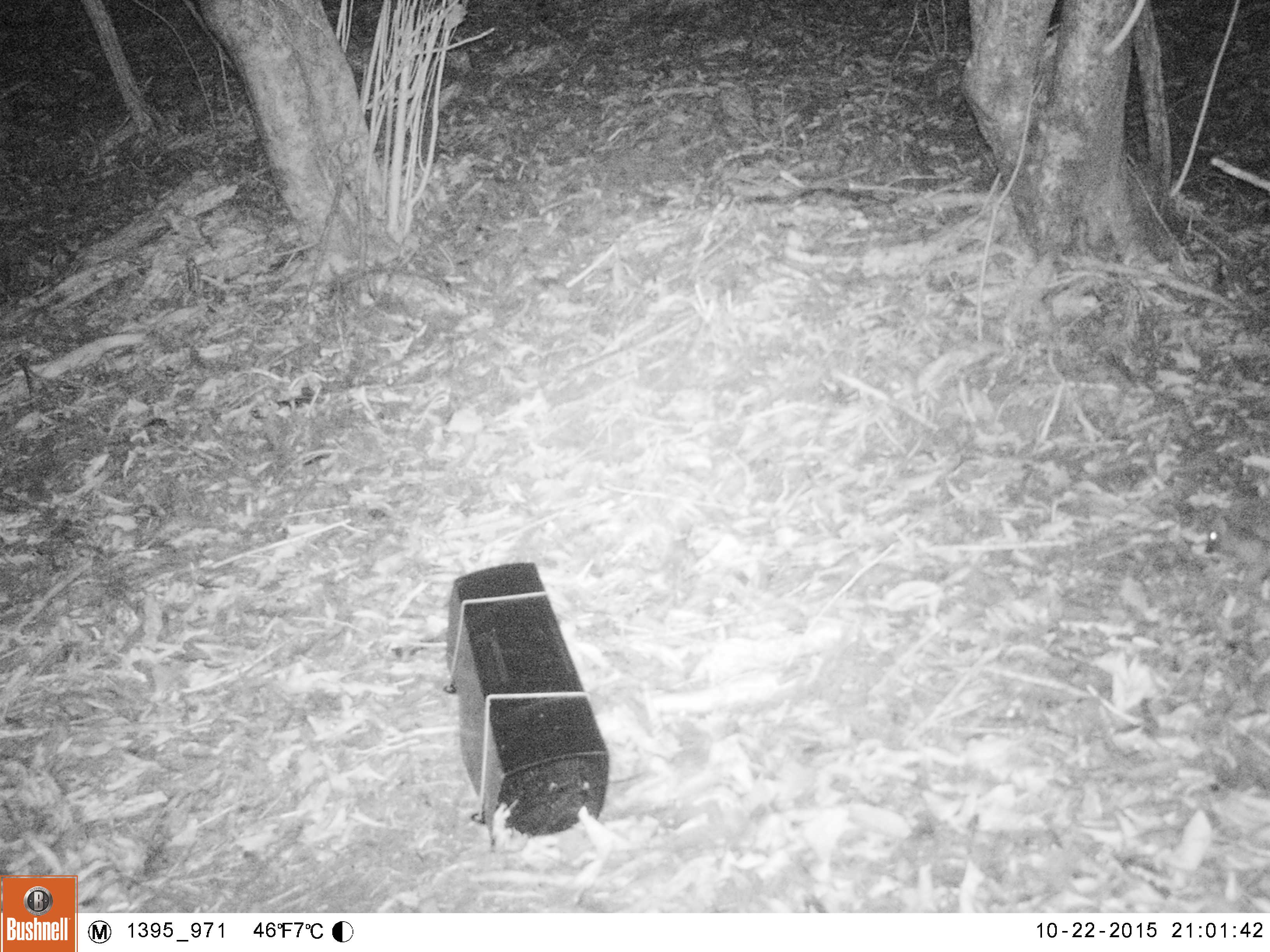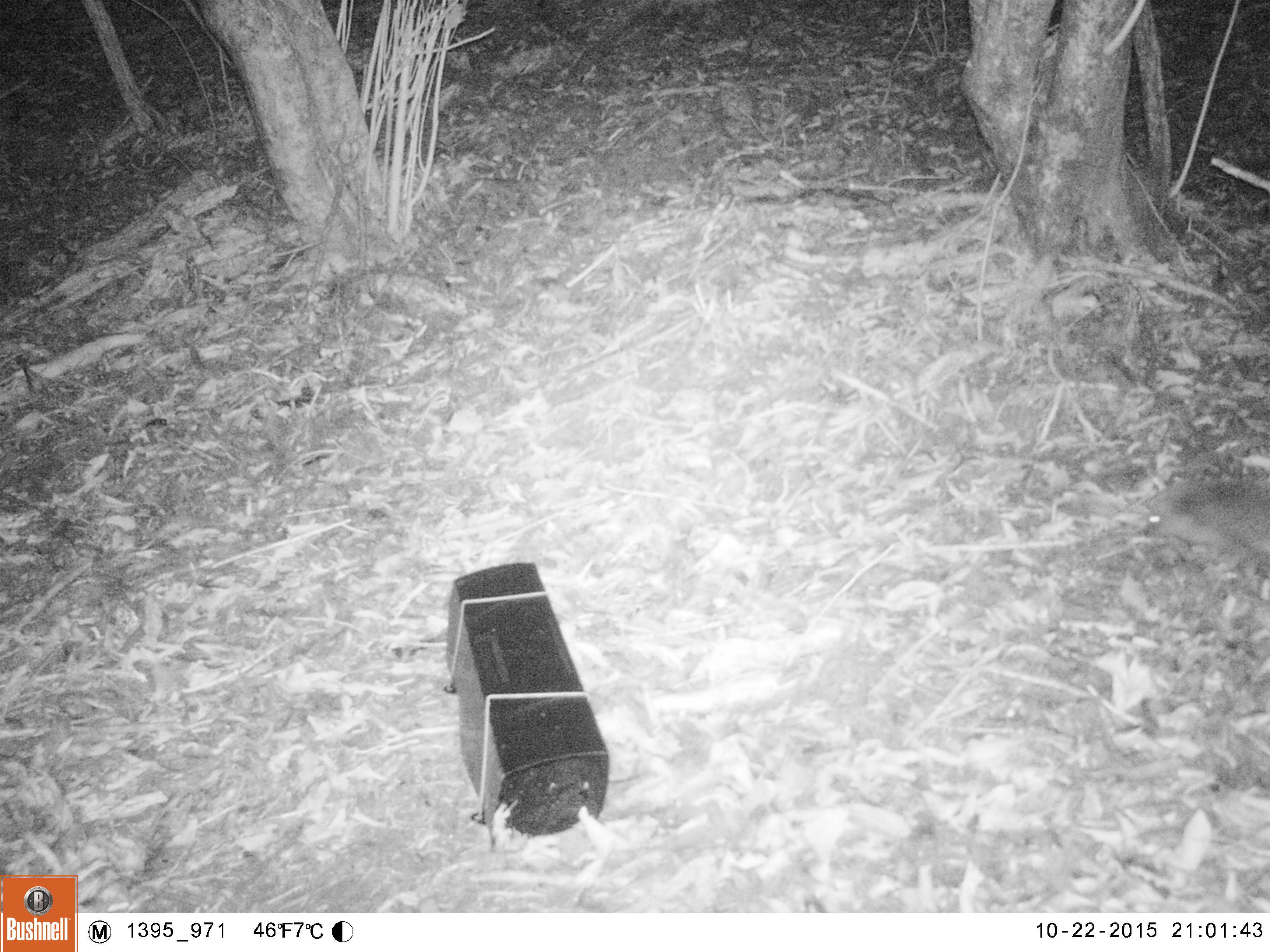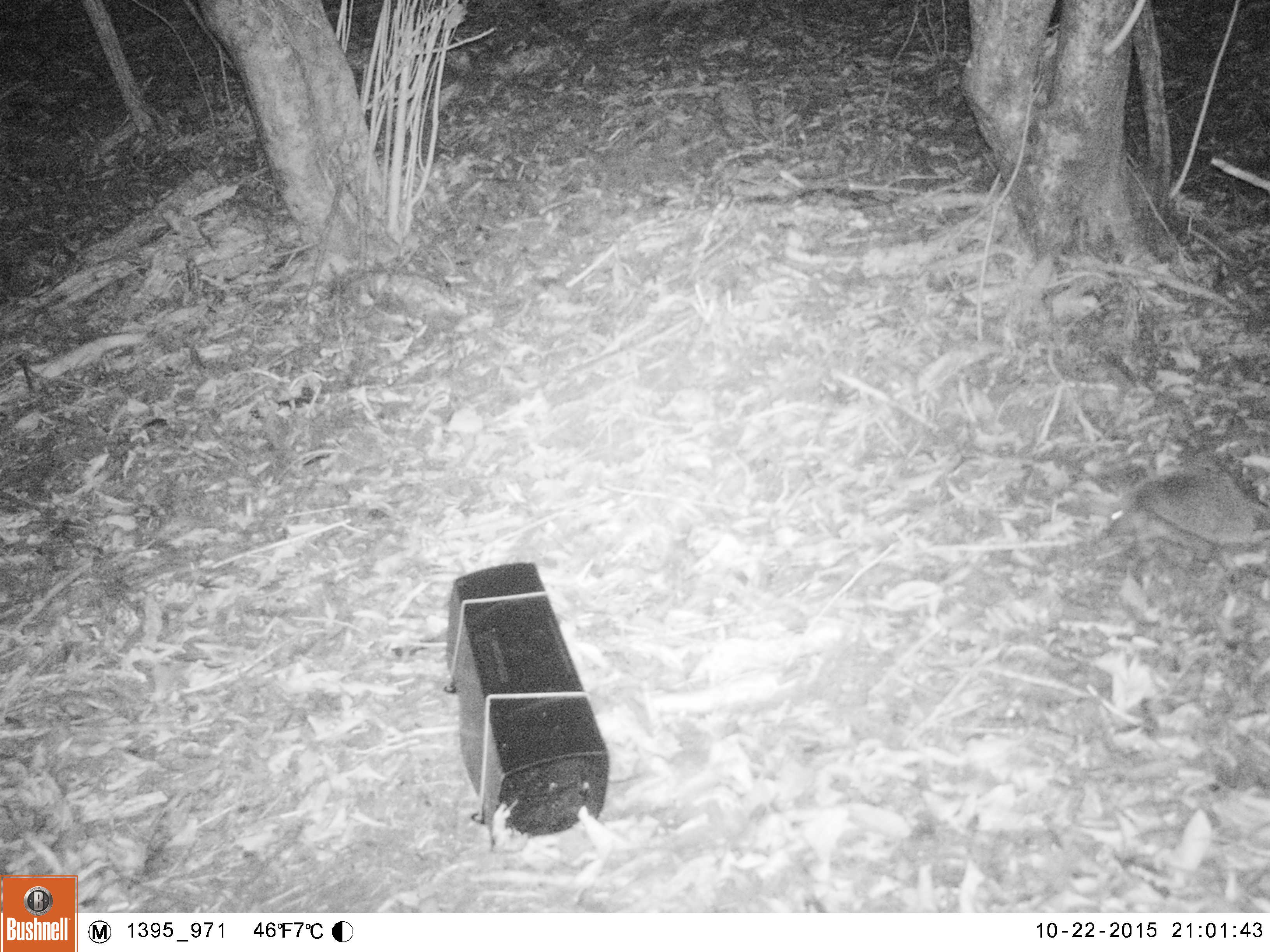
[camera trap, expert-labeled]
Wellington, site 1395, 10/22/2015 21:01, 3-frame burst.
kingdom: Animalia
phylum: Chordata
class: Mammalia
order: Eulipotyphla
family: Erinaceidae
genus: Erinaceus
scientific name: Erinaceus europaeus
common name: hedgehog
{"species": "hedgehog (Erinaceus europaeus)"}